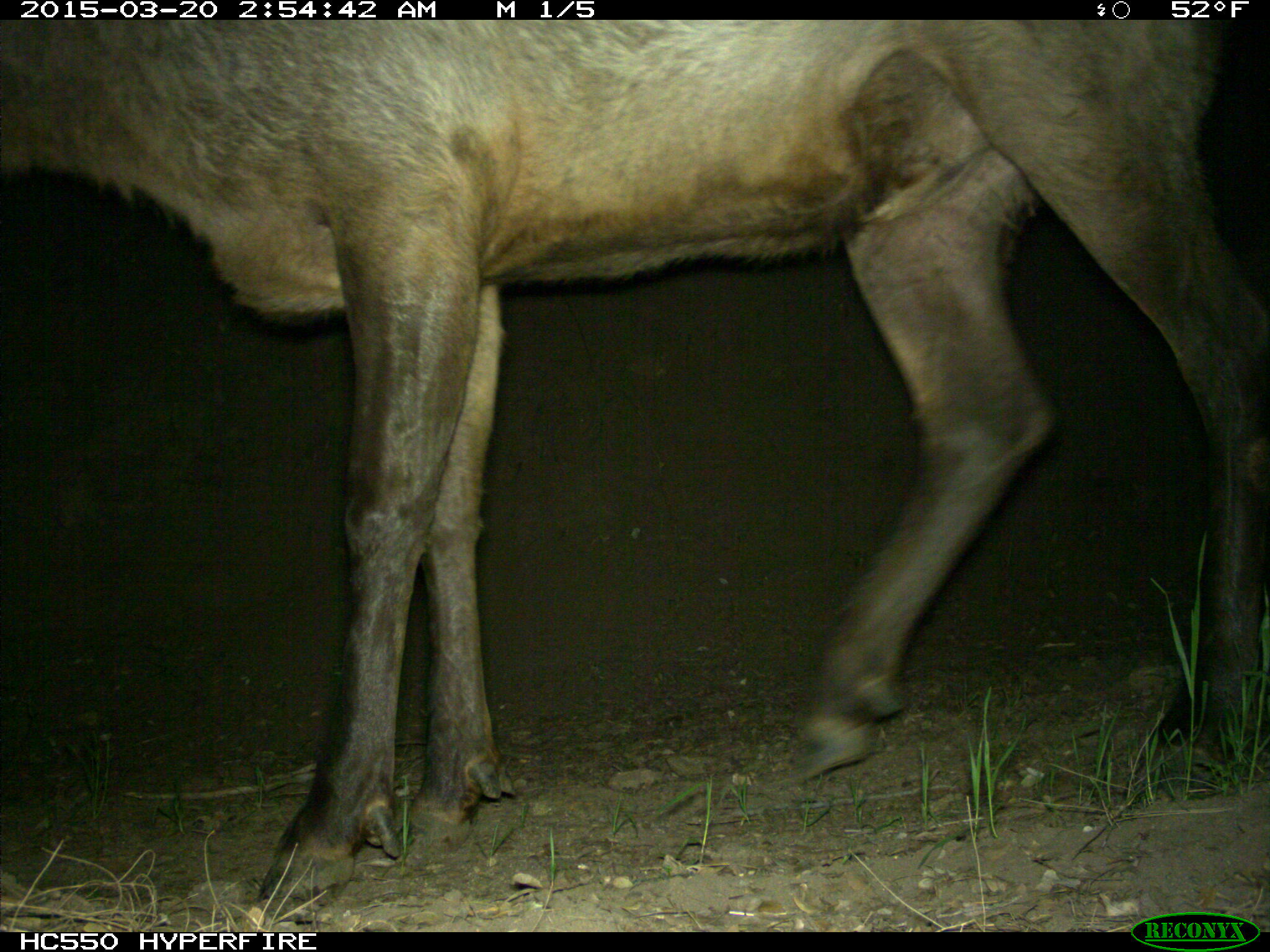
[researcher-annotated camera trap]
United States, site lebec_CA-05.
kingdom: Animalia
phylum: Chordata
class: Mammalia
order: Artiodactyla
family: Cervidae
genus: Cervus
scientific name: Cervus canadensis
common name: elk